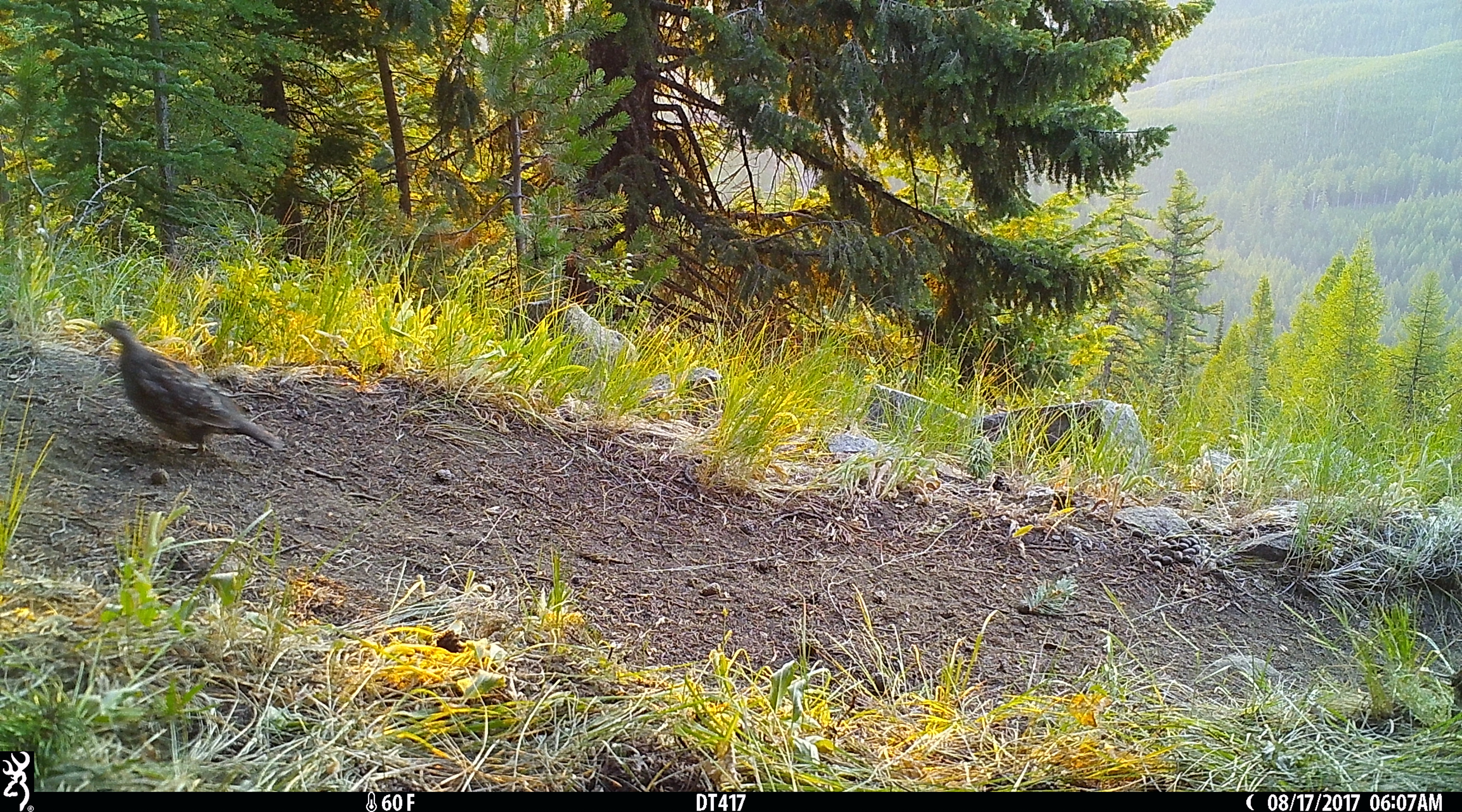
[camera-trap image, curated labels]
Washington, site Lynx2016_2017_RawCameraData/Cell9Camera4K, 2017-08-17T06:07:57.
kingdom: Animalia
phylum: Chordata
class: Aves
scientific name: Aves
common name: birds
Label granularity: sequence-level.